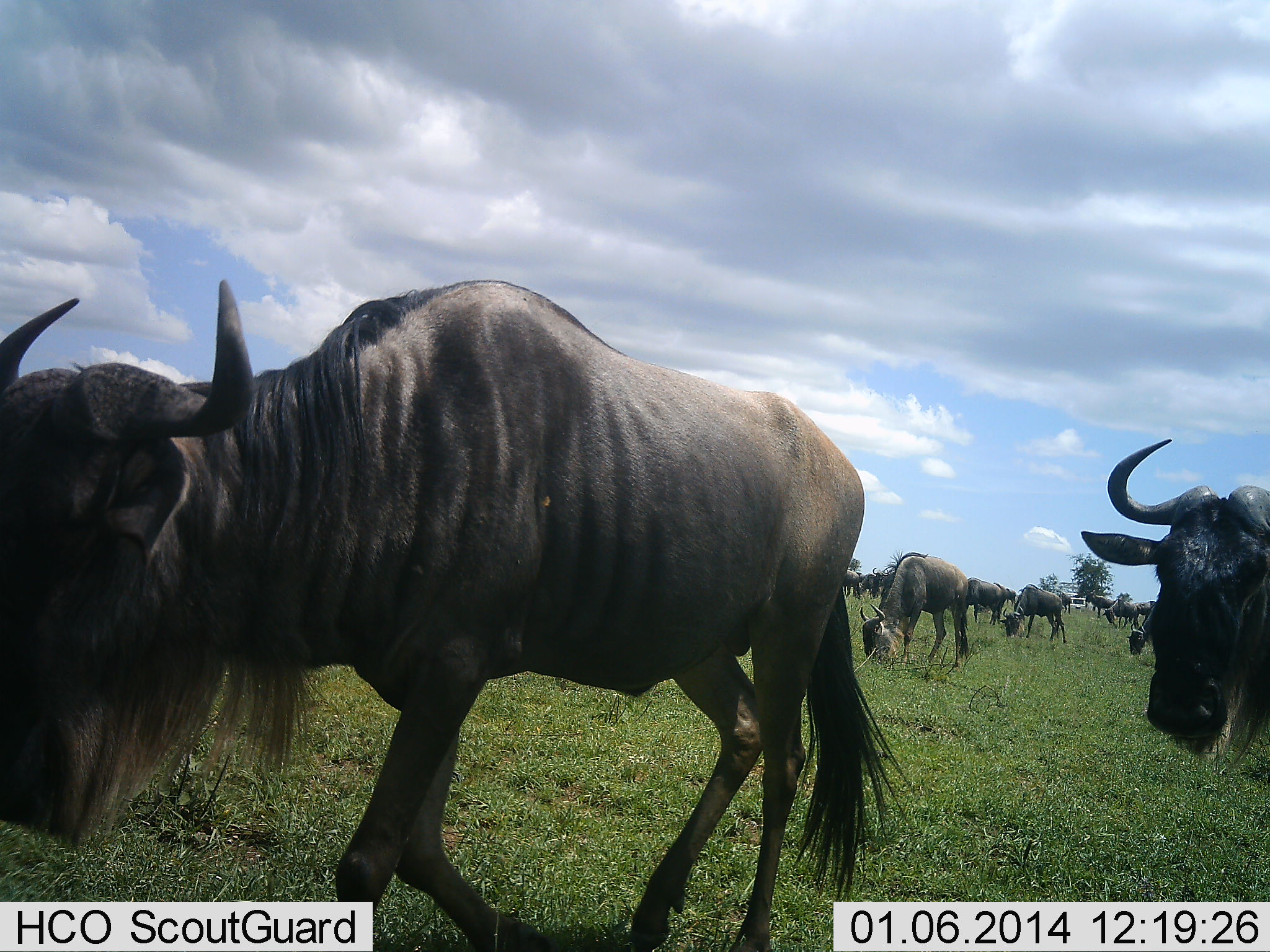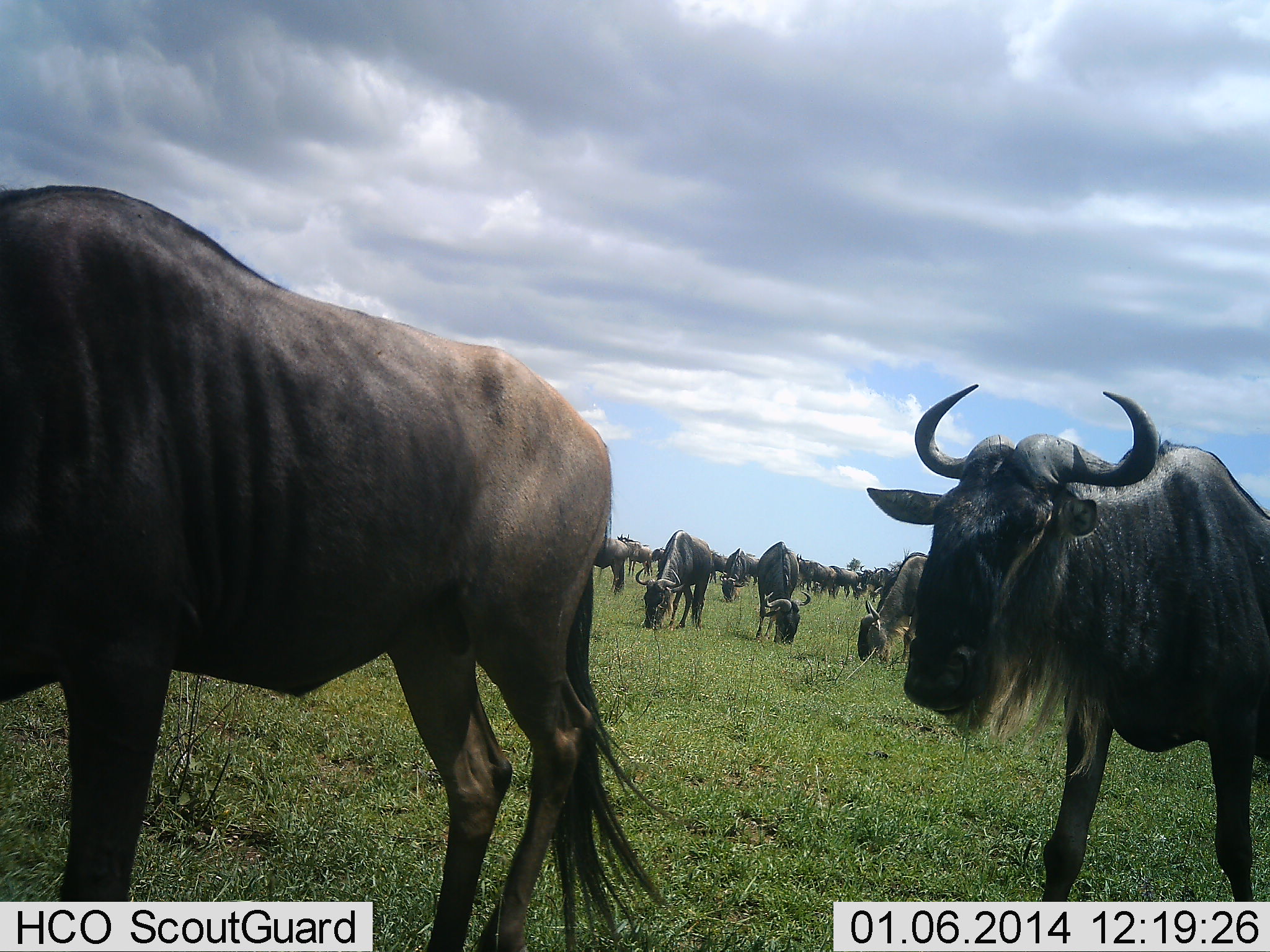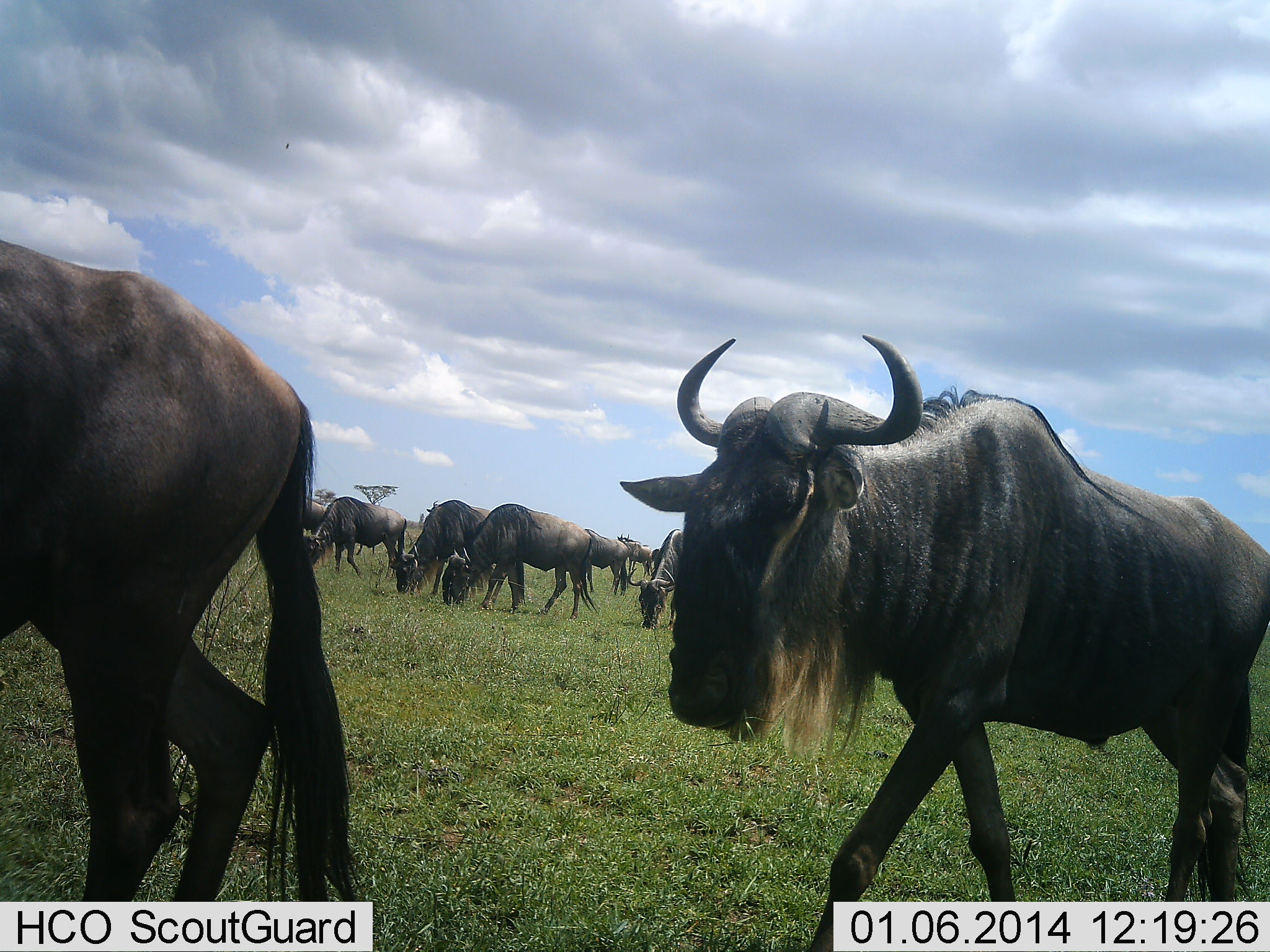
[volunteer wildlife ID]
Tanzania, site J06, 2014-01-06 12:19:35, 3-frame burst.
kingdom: Animalia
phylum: Chordata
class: Mammalia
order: Artiodactyla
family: Bovidae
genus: Connochaetes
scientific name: Connochaetes taurinus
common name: blue wildebeest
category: wildebeest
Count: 11-50.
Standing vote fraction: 20%.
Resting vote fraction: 0%.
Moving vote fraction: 90%.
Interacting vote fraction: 0%.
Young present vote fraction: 0%.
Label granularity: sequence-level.